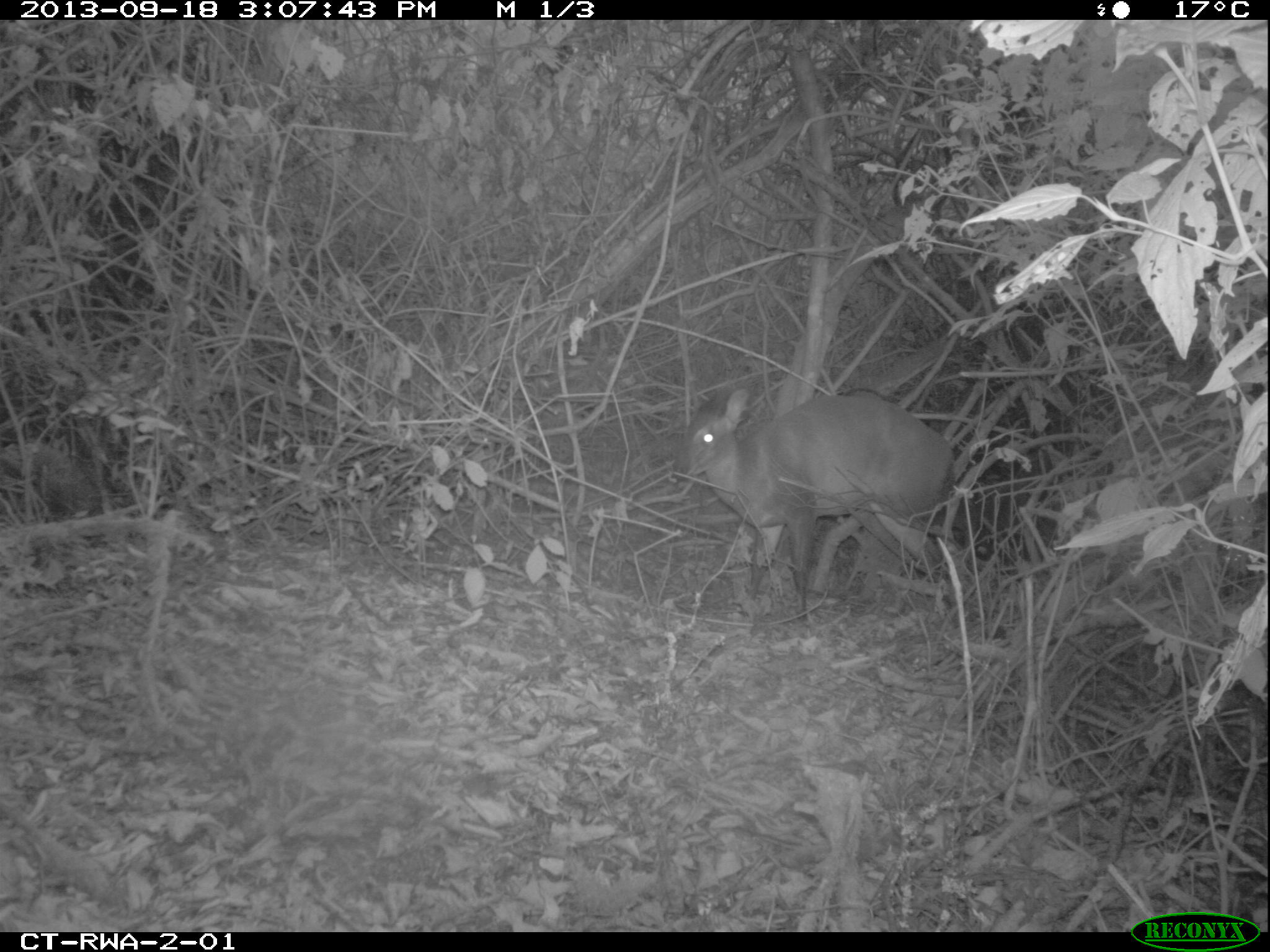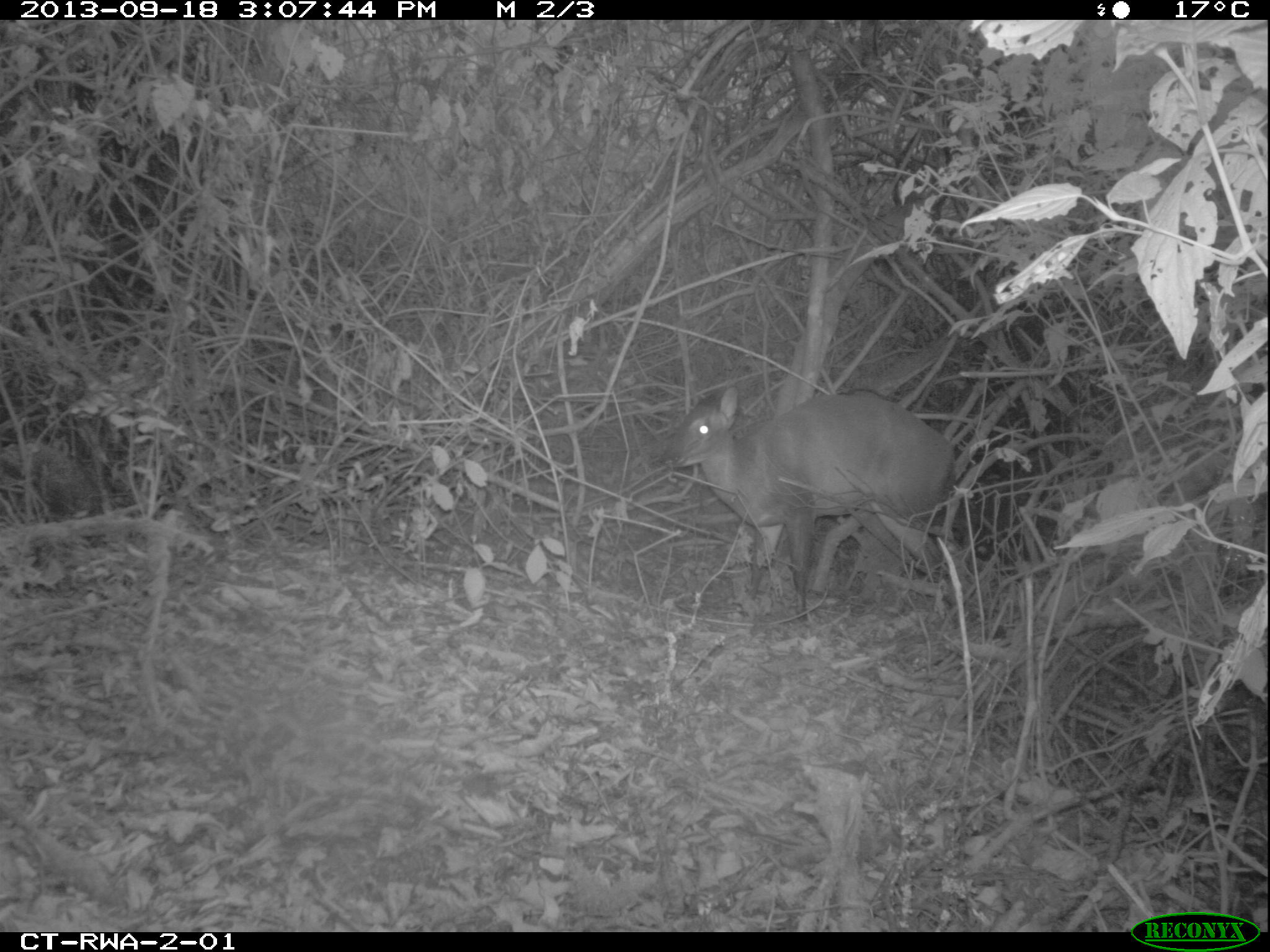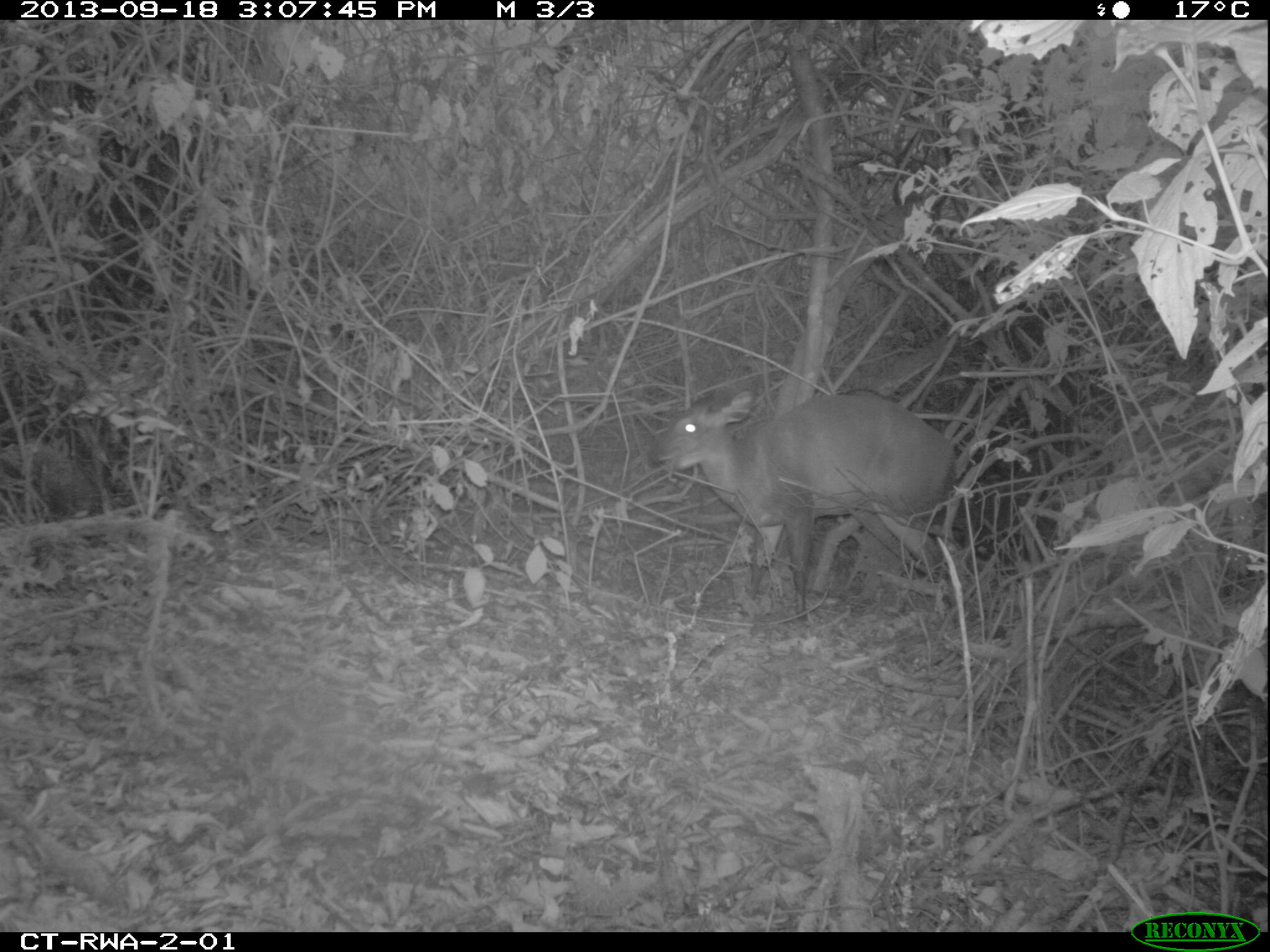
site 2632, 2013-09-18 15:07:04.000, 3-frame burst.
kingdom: Animalia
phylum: Chordata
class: Mammalia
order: Artiodactyla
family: Bovidae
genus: Cephalophus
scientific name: Cephalophus nigrifrons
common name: black-fronted duiker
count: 1